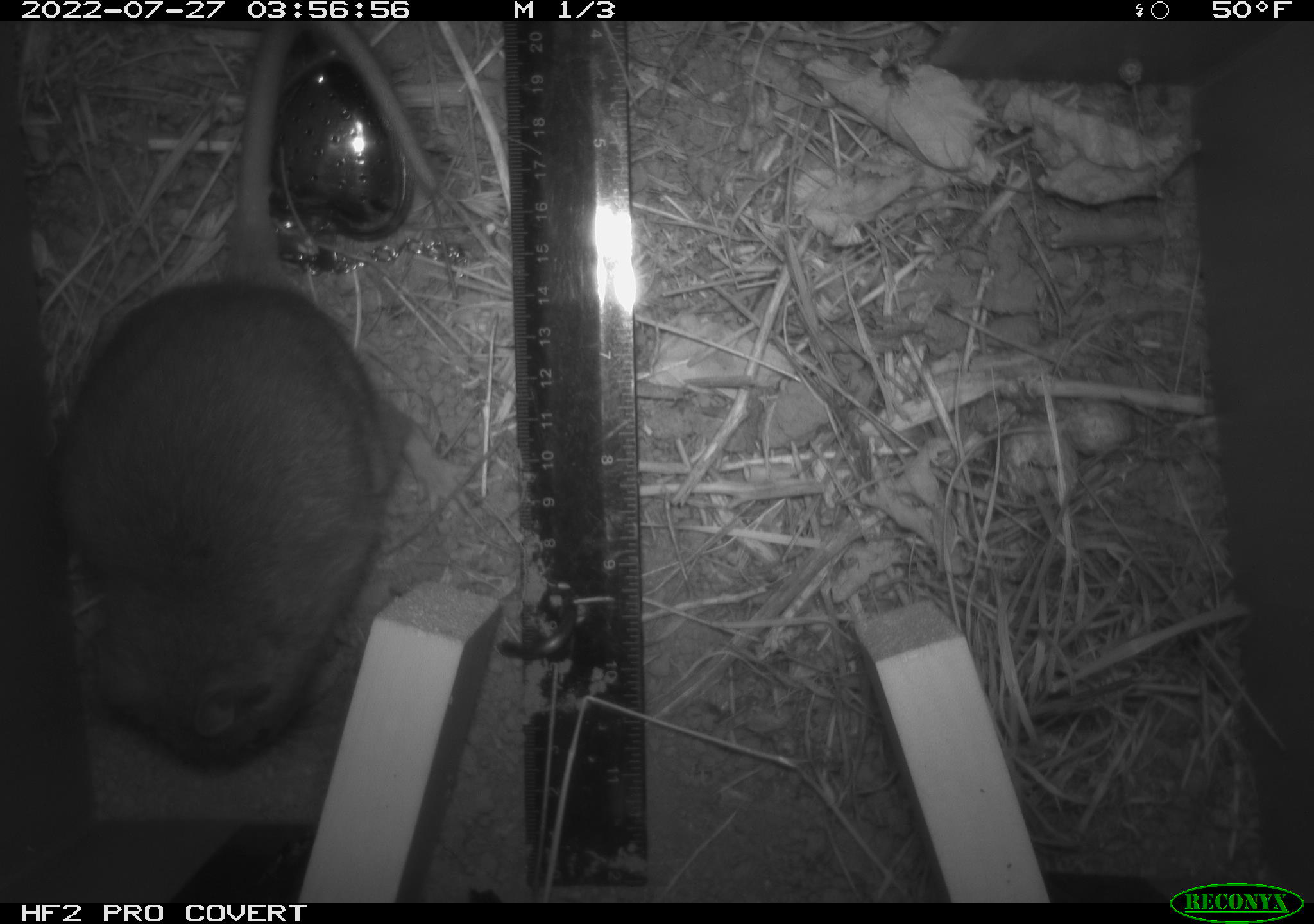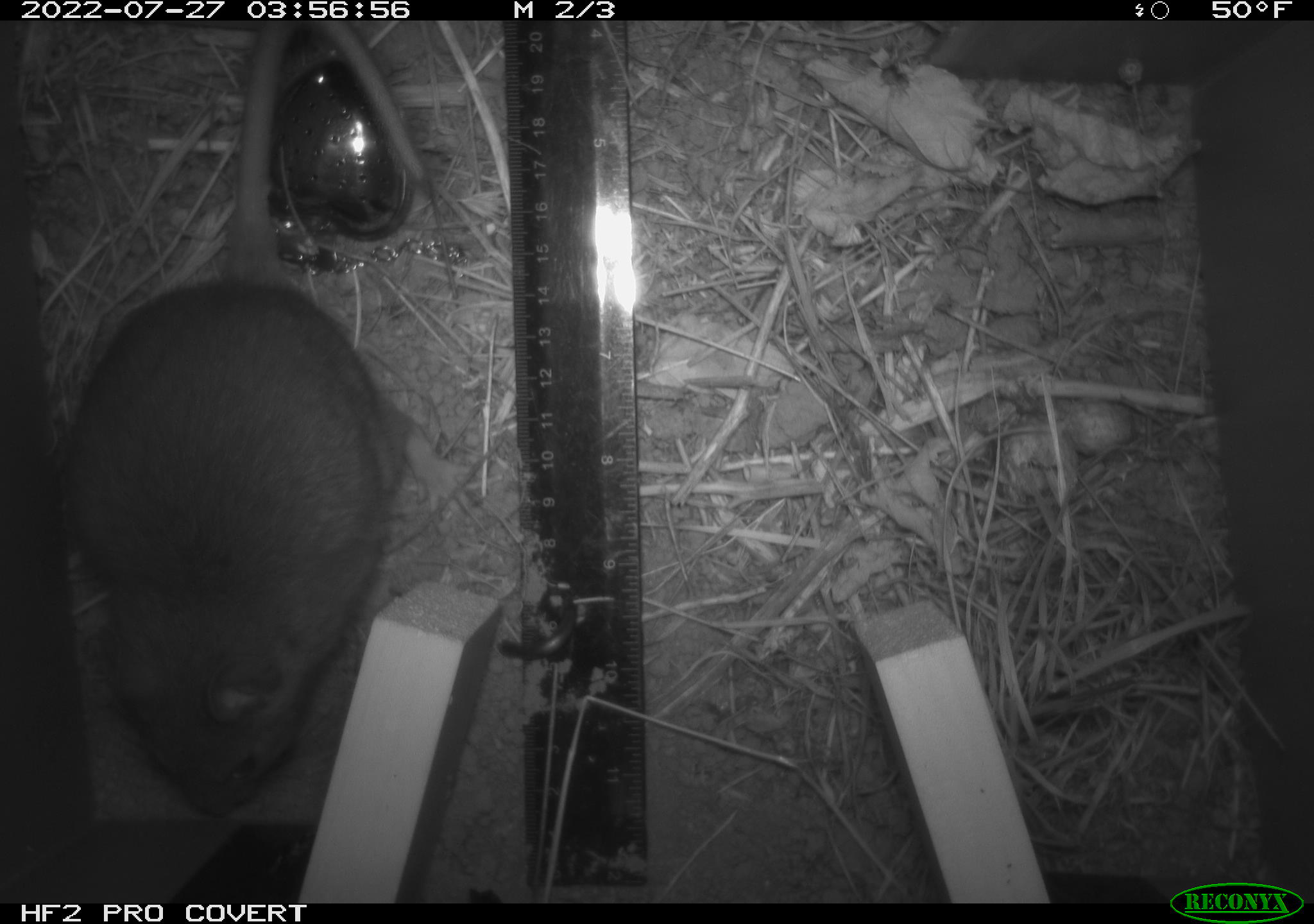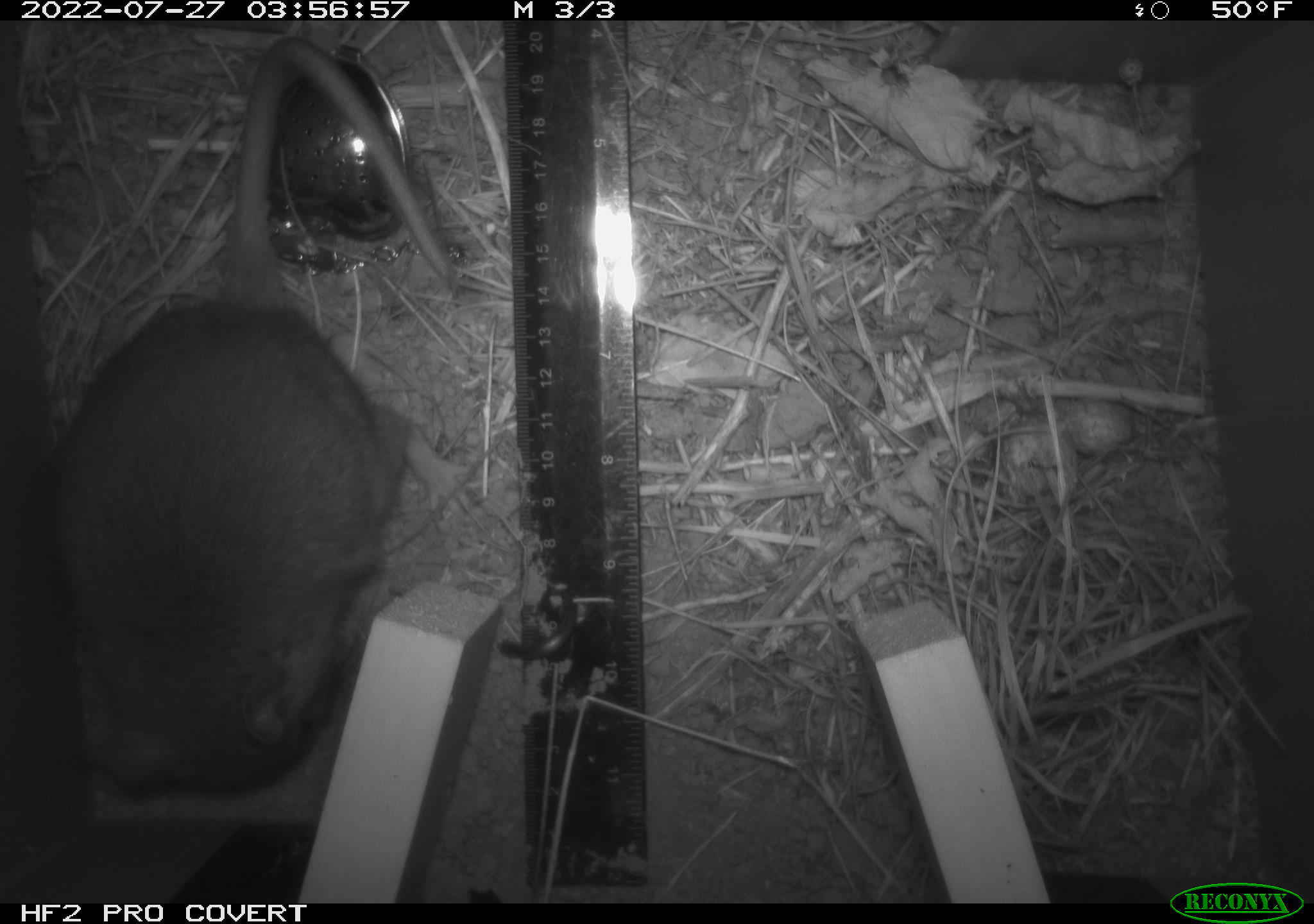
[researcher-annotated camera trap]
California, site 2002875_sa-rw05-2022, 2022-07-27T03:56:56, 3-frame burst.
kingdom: Animalia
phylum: Chordata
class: Mammalia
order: Rodentia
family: Cricetidae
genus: Neotoma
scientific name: Neotoma fuscipes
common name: dusky-footed woodrat